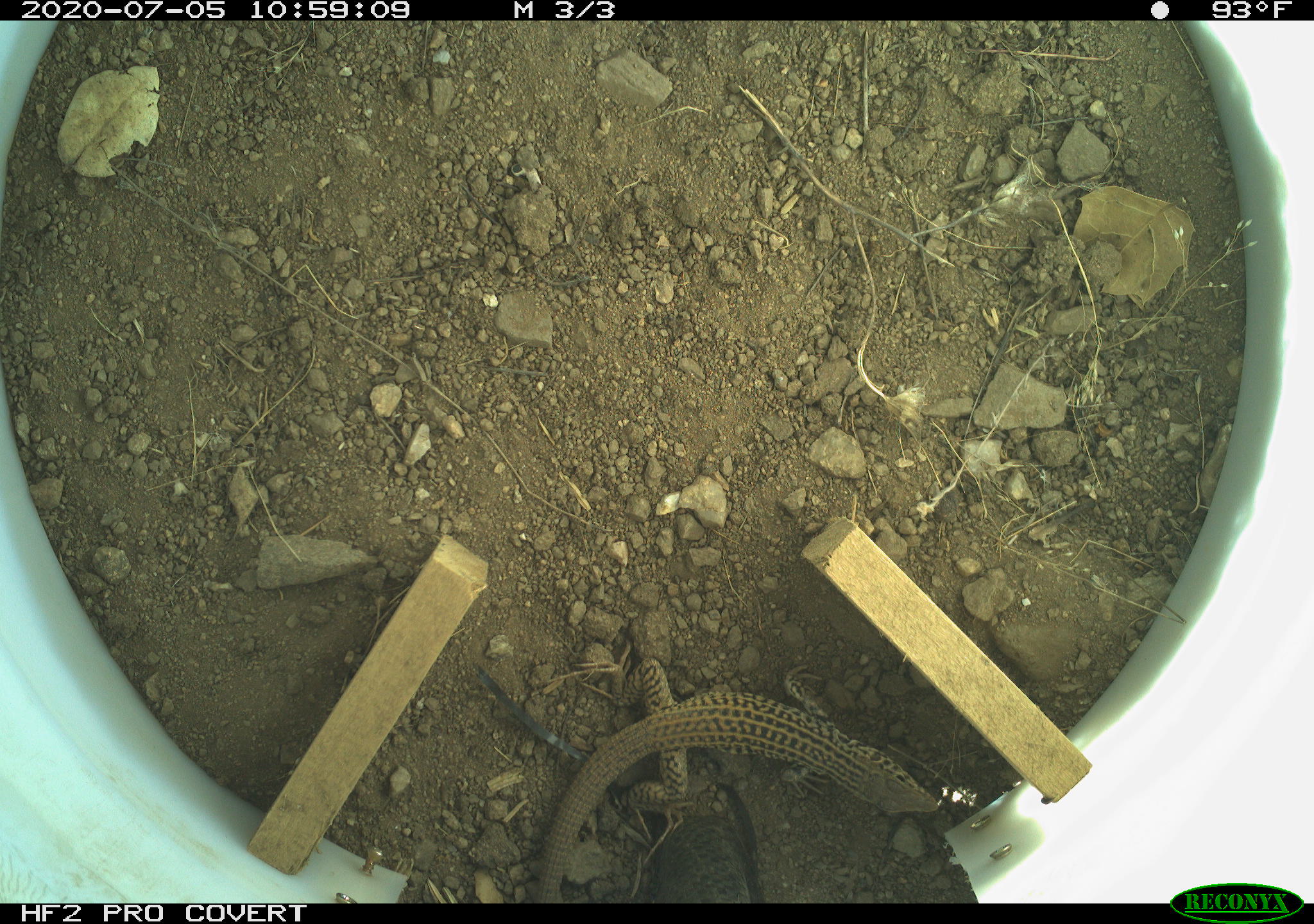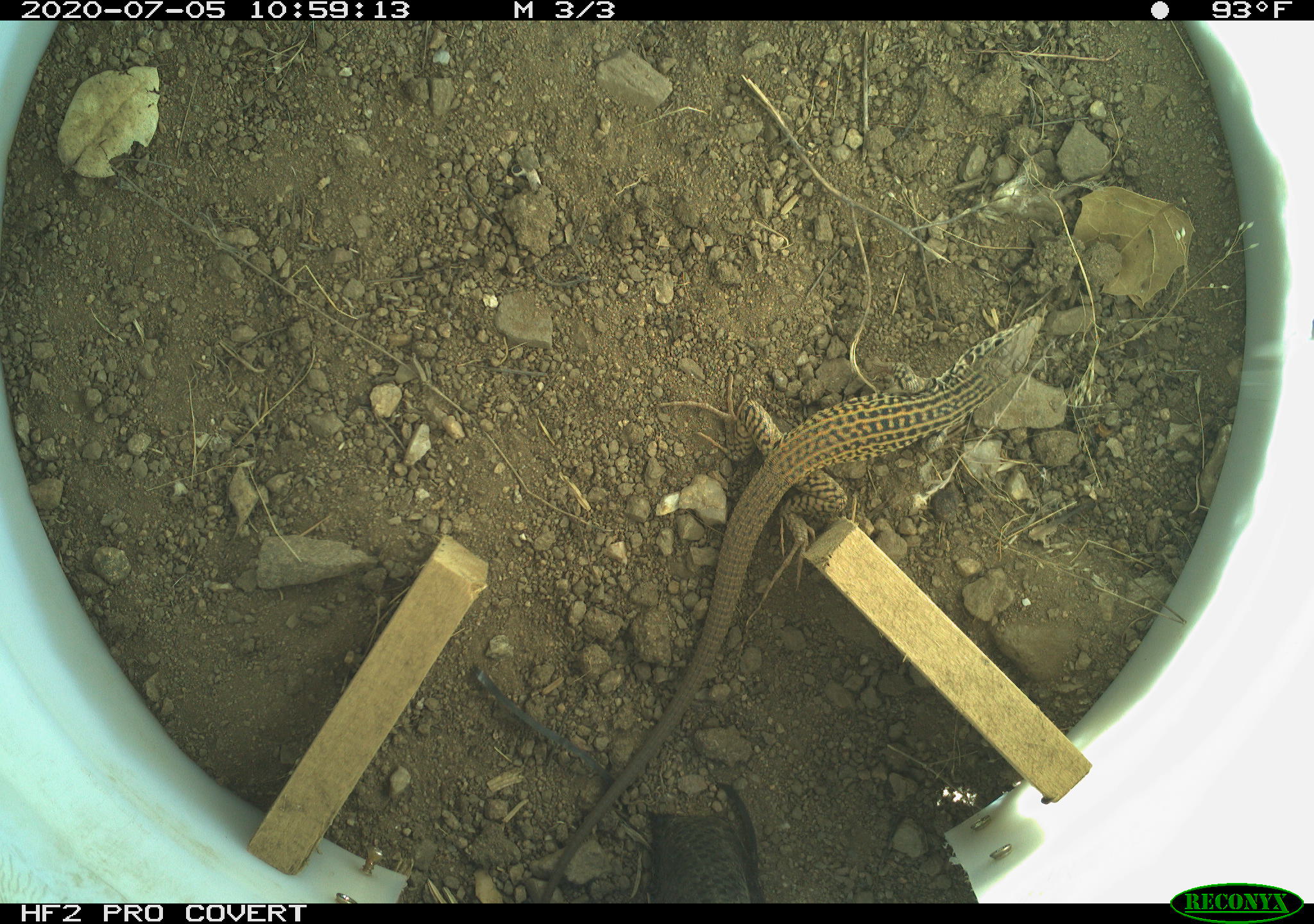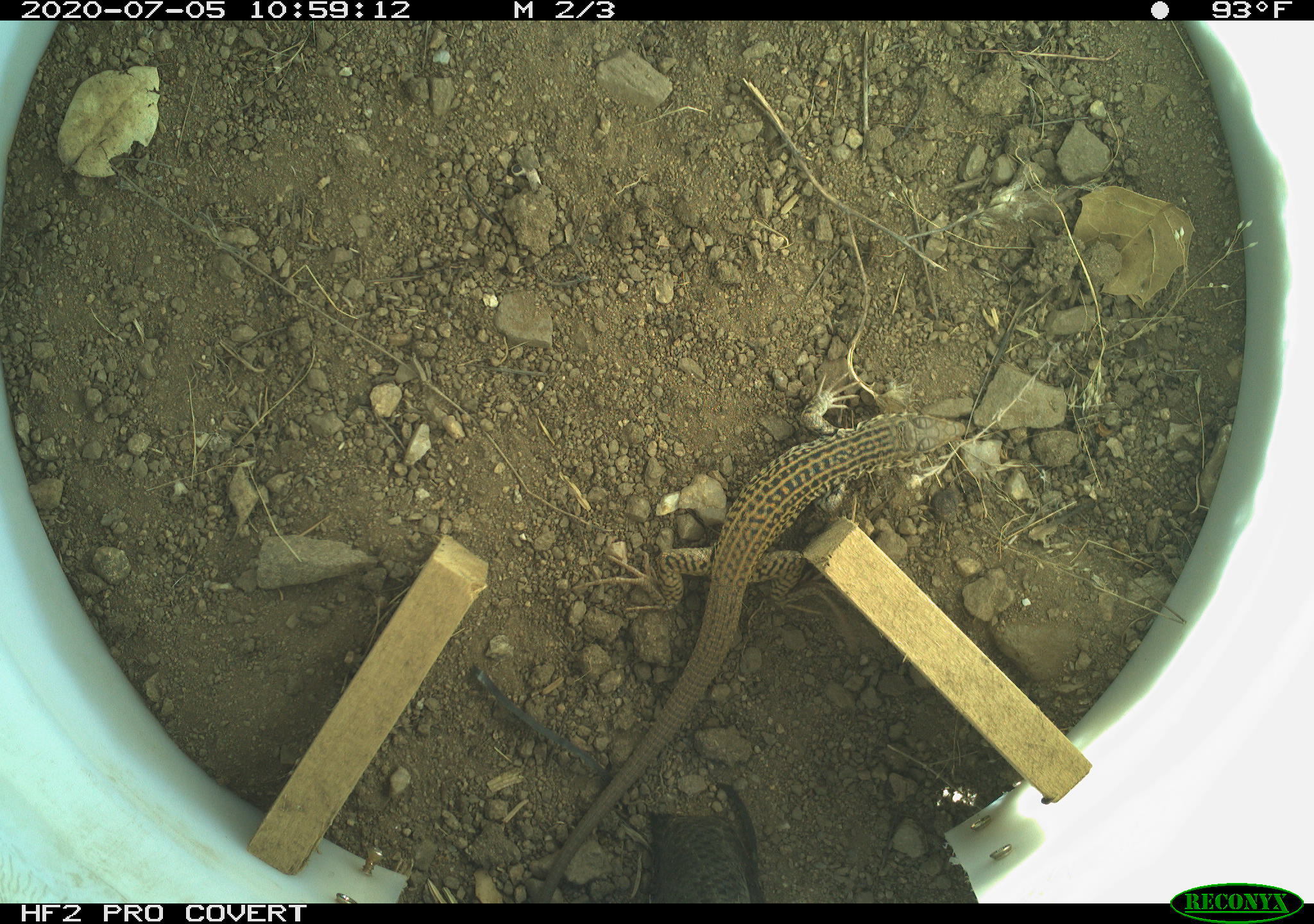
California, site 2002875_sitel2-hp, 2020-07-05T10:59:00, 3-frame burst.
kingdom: Animalia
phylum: Chordata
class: Reptilia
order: Squamata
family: Teiidae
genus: Aspidoscelis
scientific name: Aspidoscelis tigris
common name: western whiptail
Western whiptail (Aspidoscelis tigris).